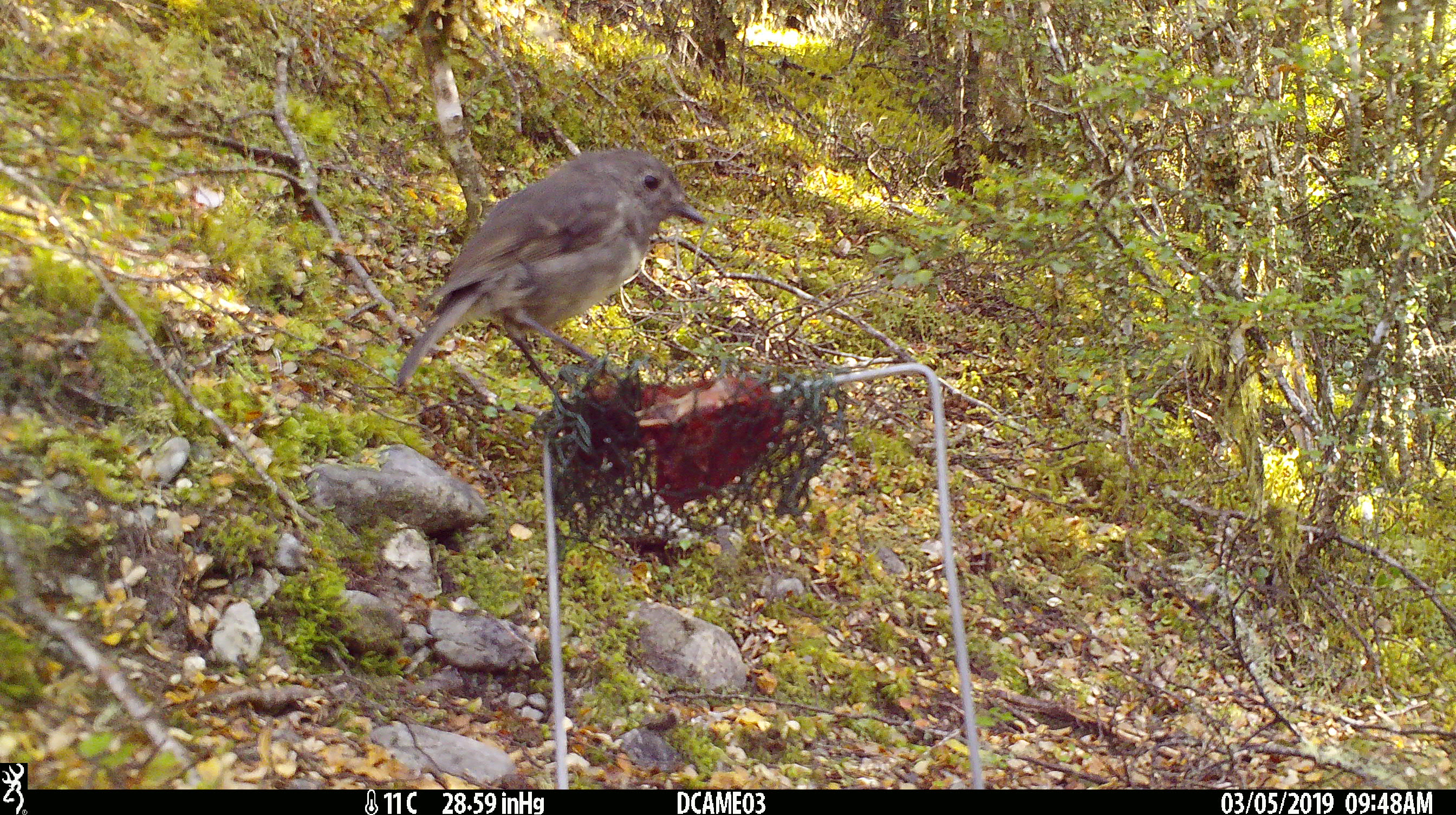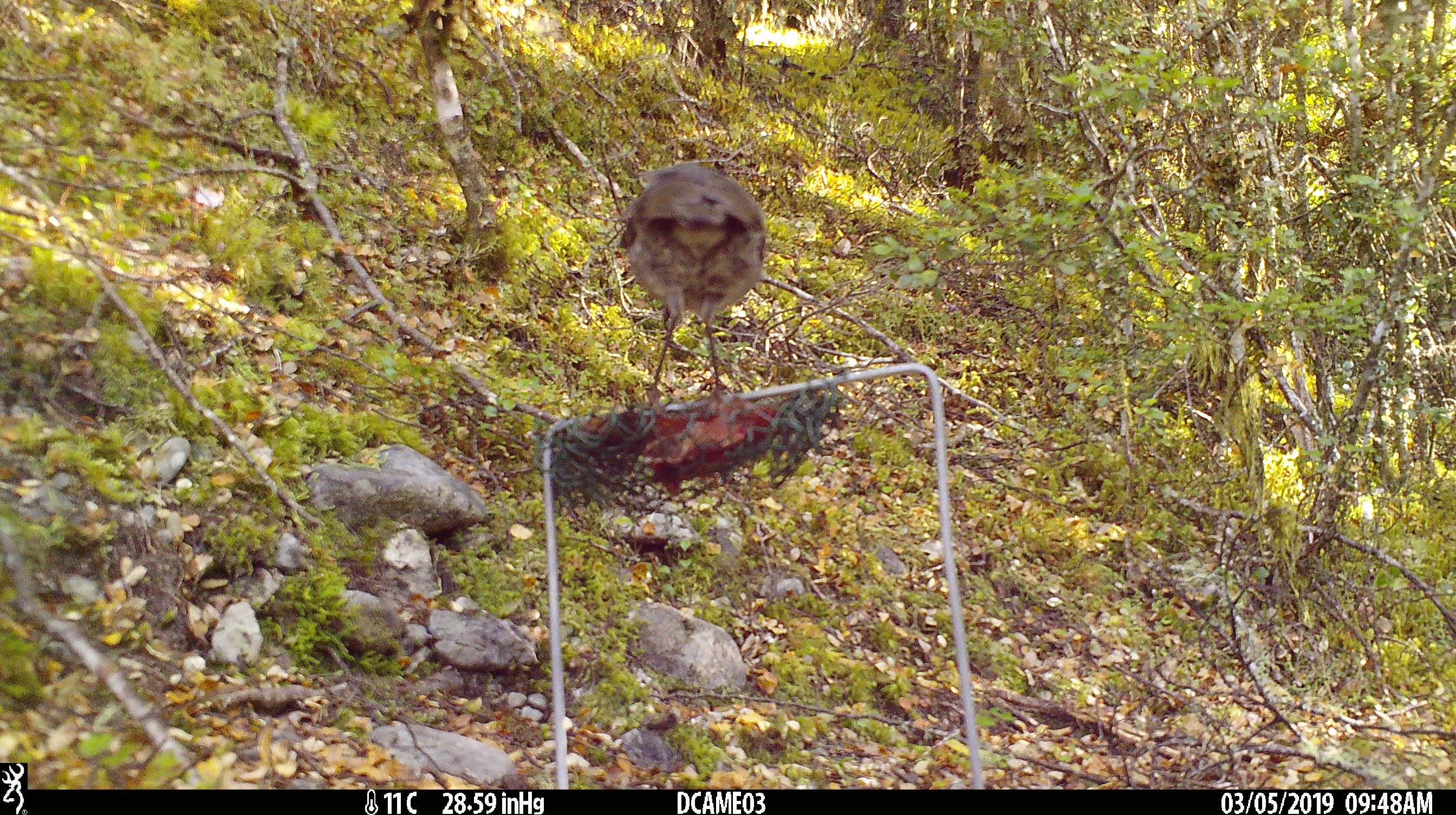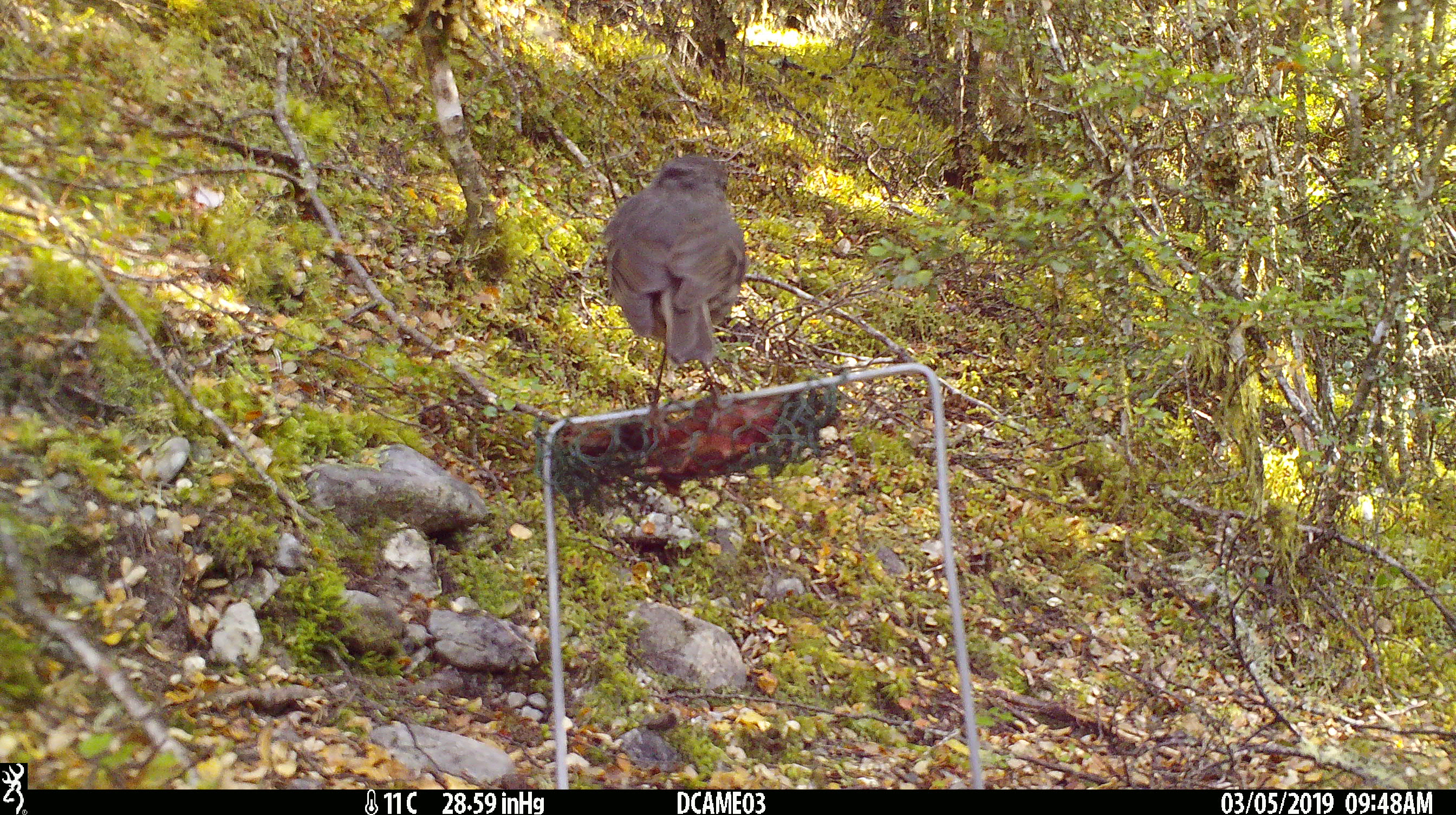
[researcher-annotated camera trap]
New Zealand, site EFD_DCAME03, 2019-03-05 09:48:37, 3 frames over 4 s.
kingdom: Animalia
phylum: Chordata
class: Aves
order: Passeriformes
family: Petroicidae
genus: Petroica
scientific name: Petroica australis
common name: new zealand robin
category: robin